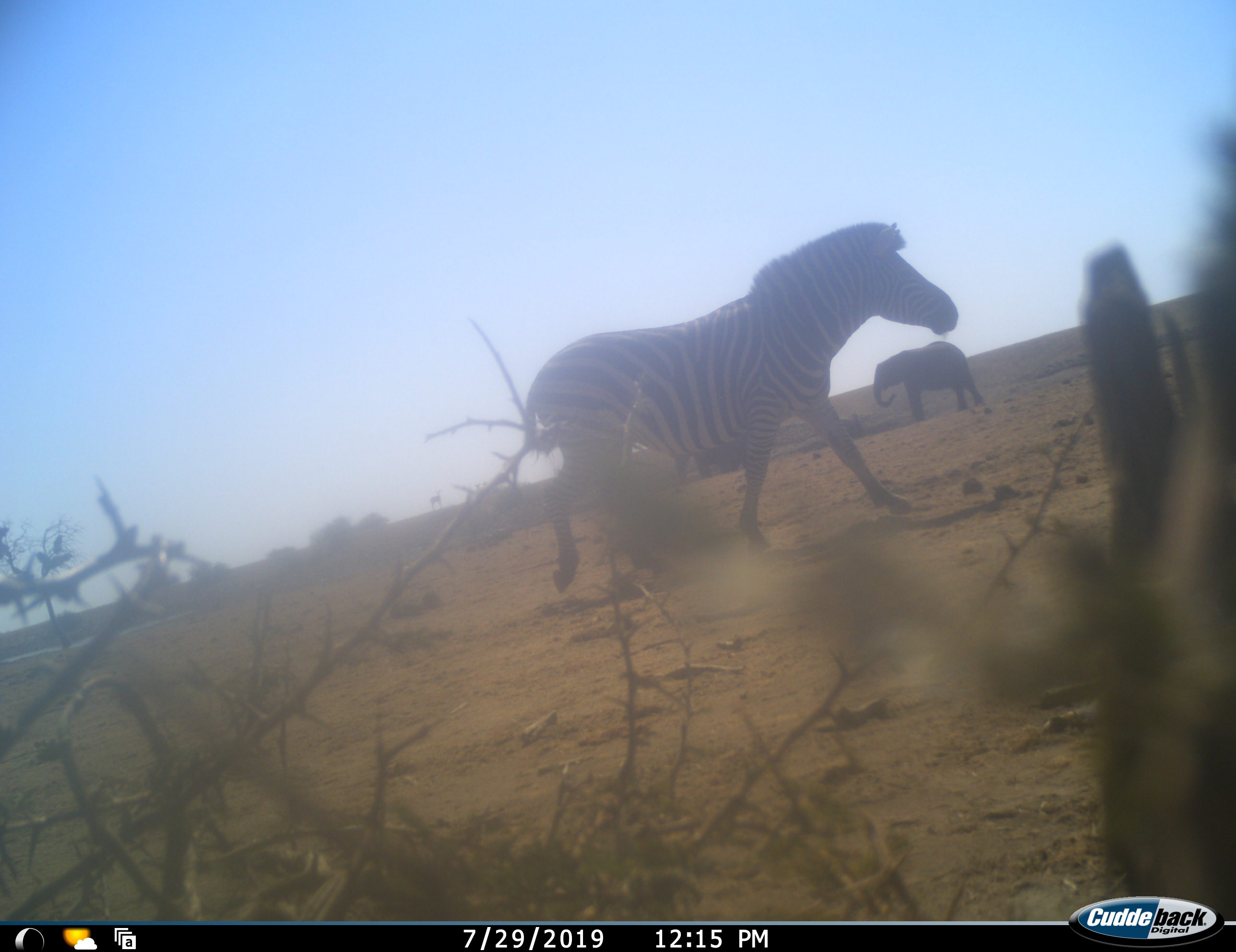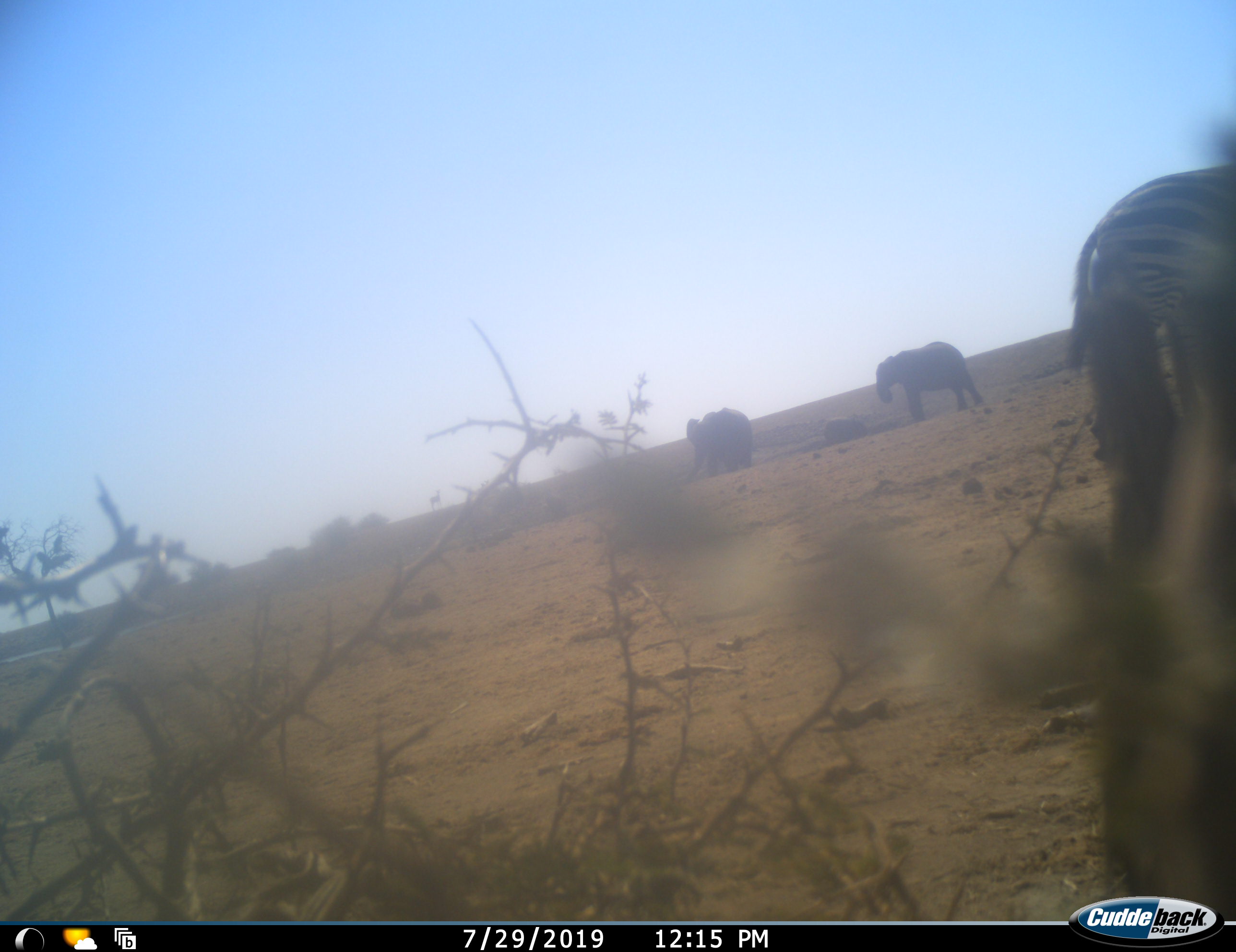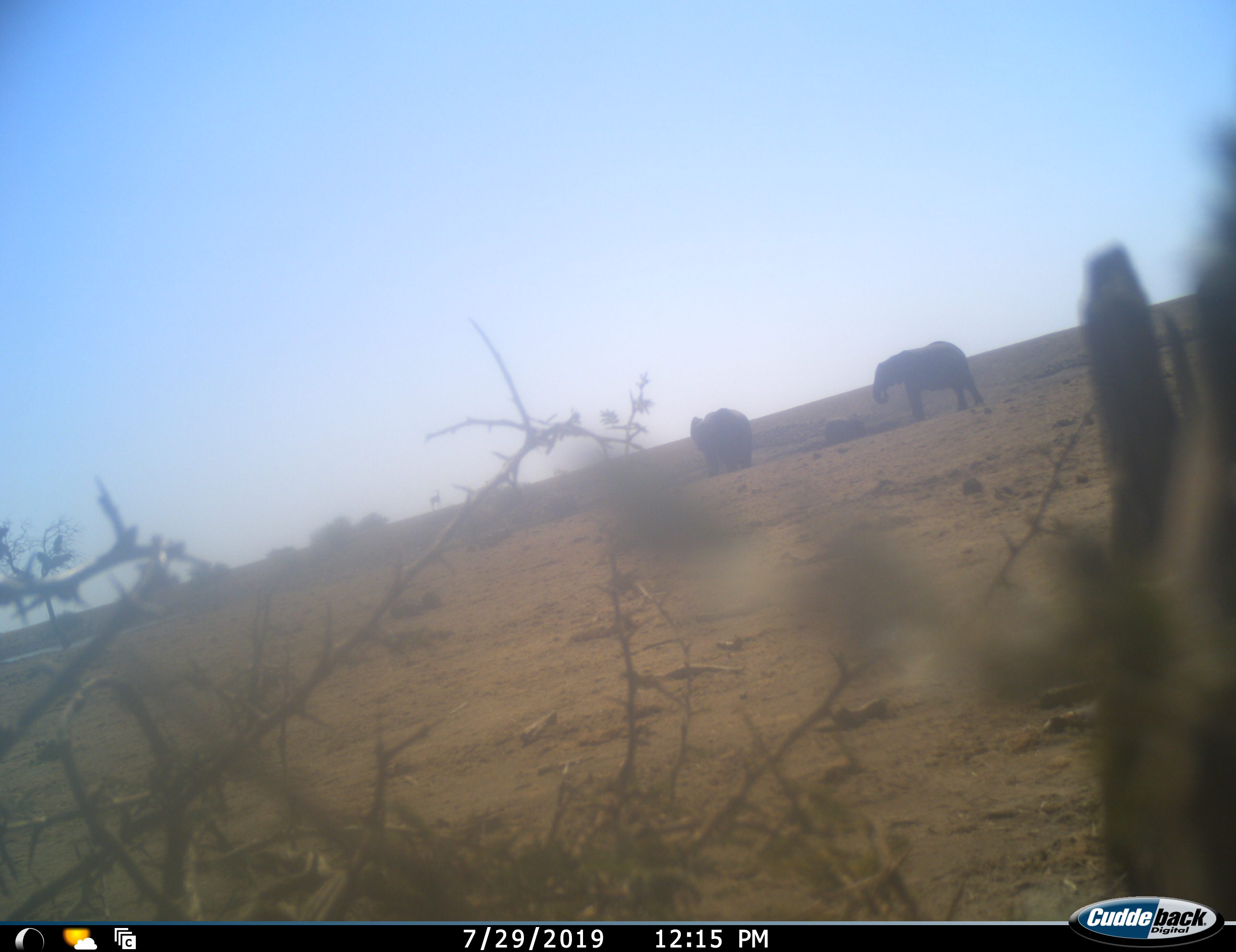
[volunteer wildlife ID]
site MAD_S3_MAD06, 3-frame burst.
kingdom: Animalia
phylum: Chordata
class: Mammalia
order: Proboscidea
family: Elephantidae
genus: Loxodonta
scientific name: Loxodonta africana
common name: african bush elephant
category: elephant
Elephant (african bush elephant) (Loxodonta africana), count 3. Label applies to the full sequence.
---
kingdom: Animalia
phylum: Chordata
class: Mammalia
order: Perissodactyla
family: Equidae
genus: Equus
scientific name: Equus quagga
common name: plains zebra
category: zebraplains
Zebraplains (plains zebra) (Equus quagga), count 1. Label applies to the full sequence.